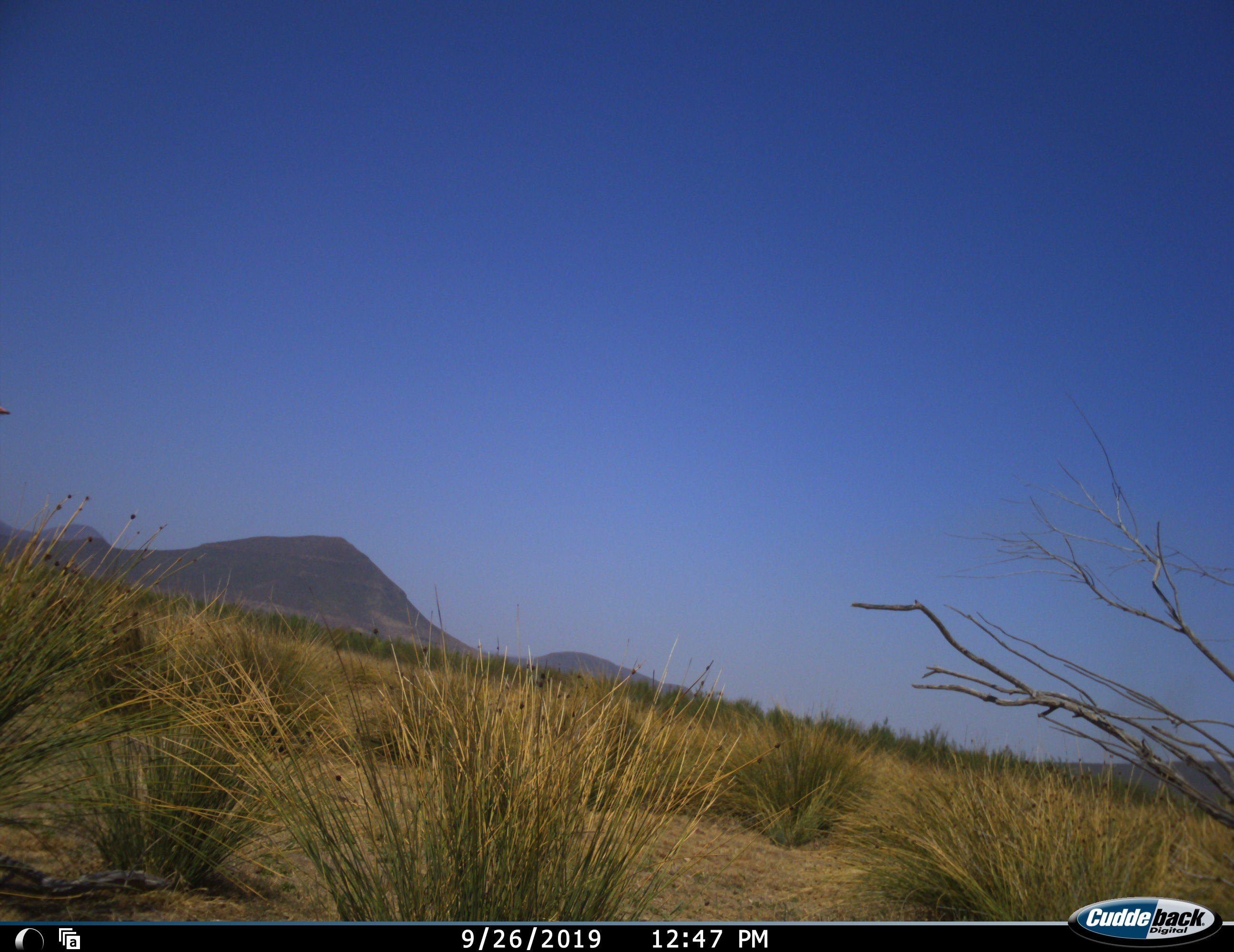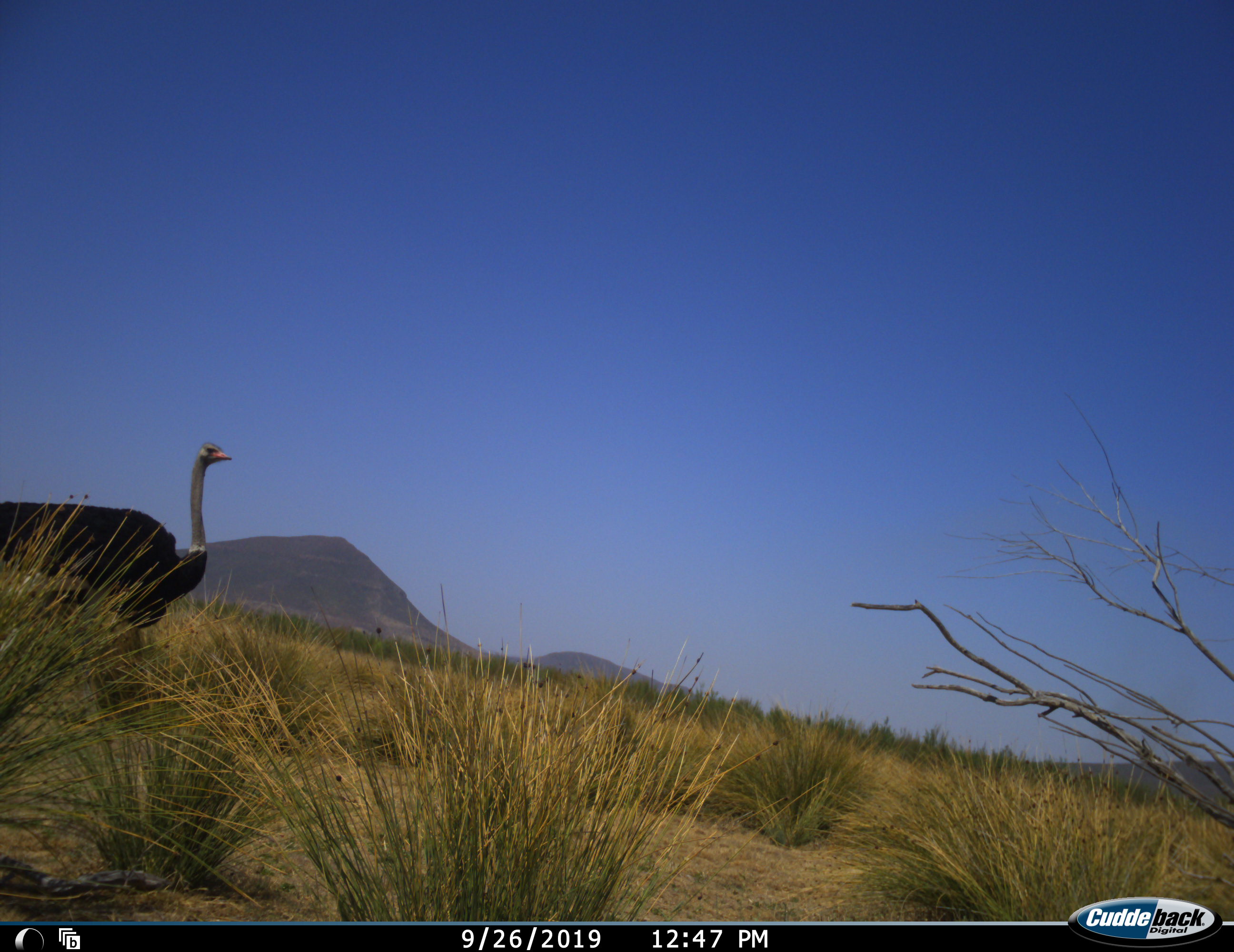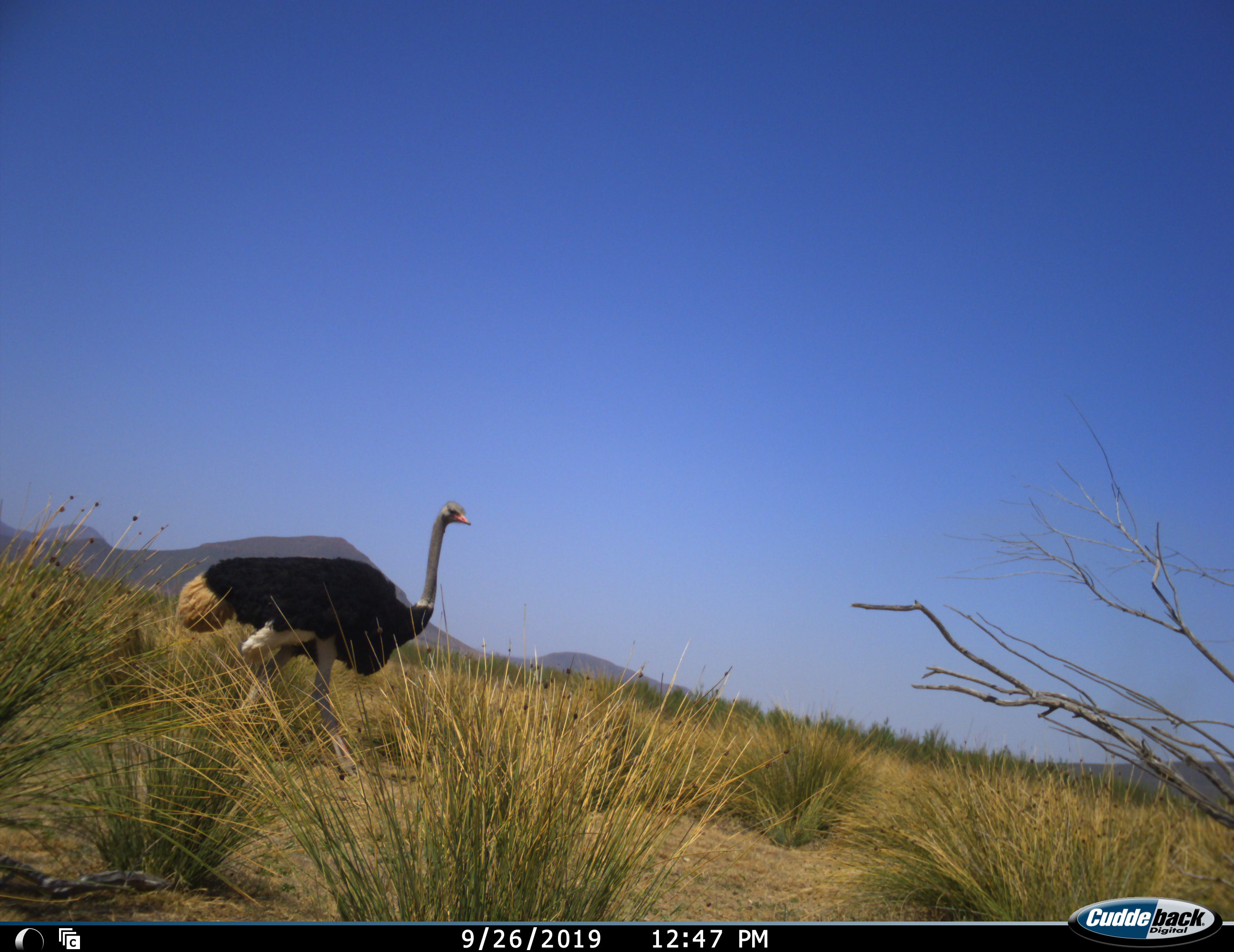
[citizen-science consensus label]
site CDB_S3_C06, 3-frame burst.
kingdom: Animalia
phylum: Chordata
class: Aves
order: Struthioniformes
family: Struthionidae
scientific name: Struthionidae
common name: ostrich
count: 1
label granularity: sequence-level